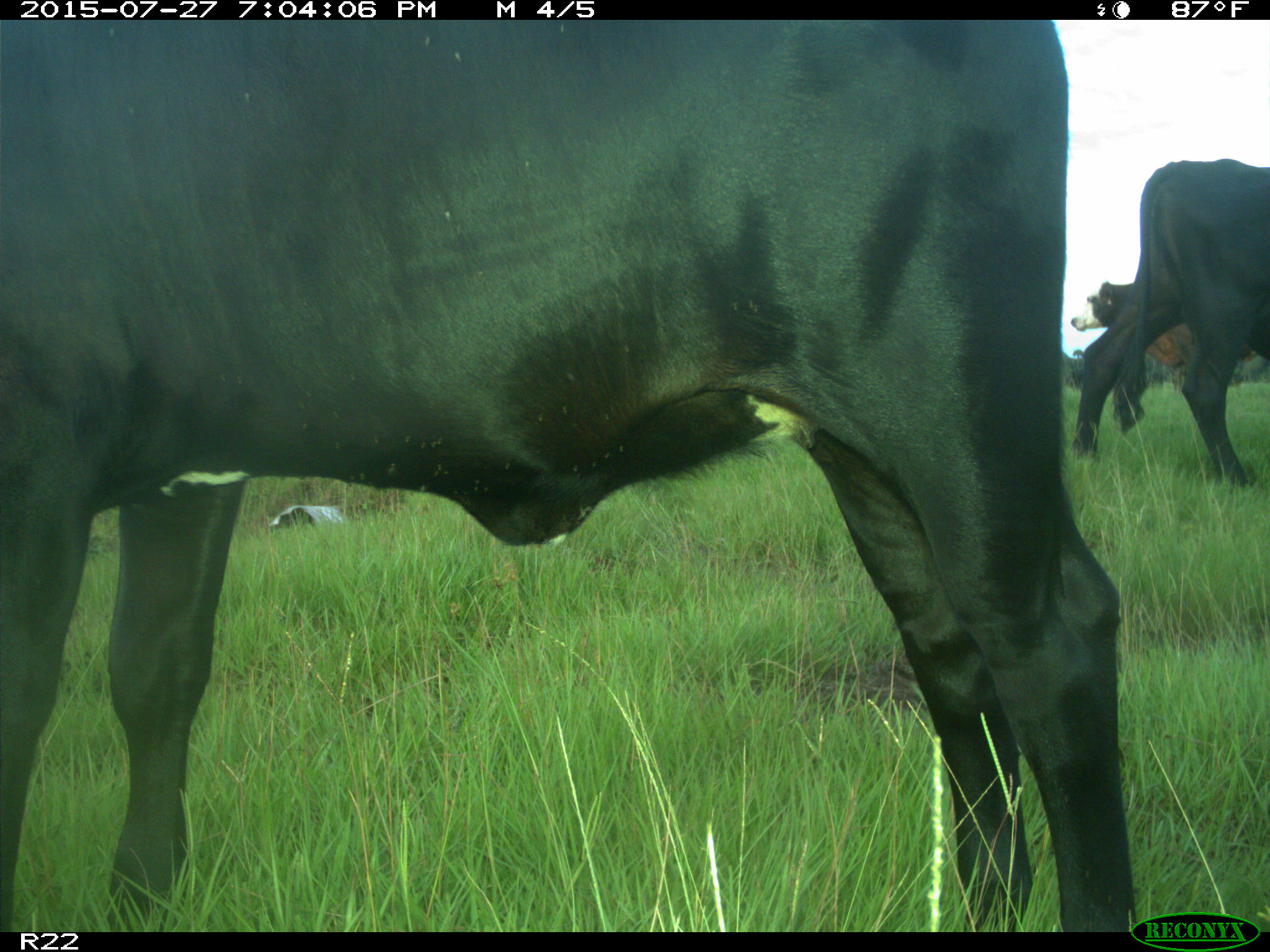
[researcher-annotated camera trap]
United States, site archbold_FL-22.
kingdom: Animalia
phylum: Chordata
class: Mammalia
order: Artiodactyla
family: Bovidae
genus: Bos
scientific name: Bos taurus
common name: domestic cow